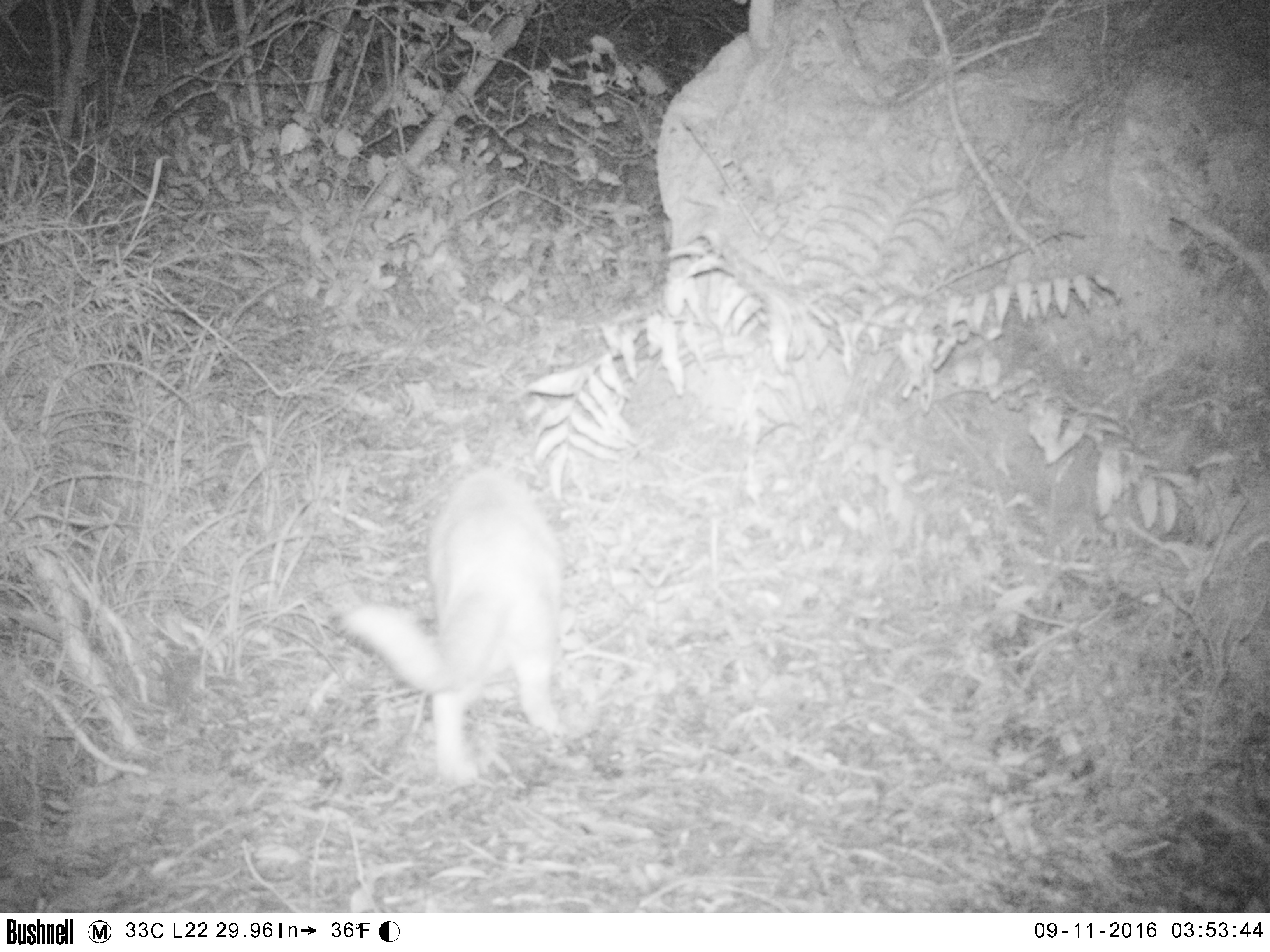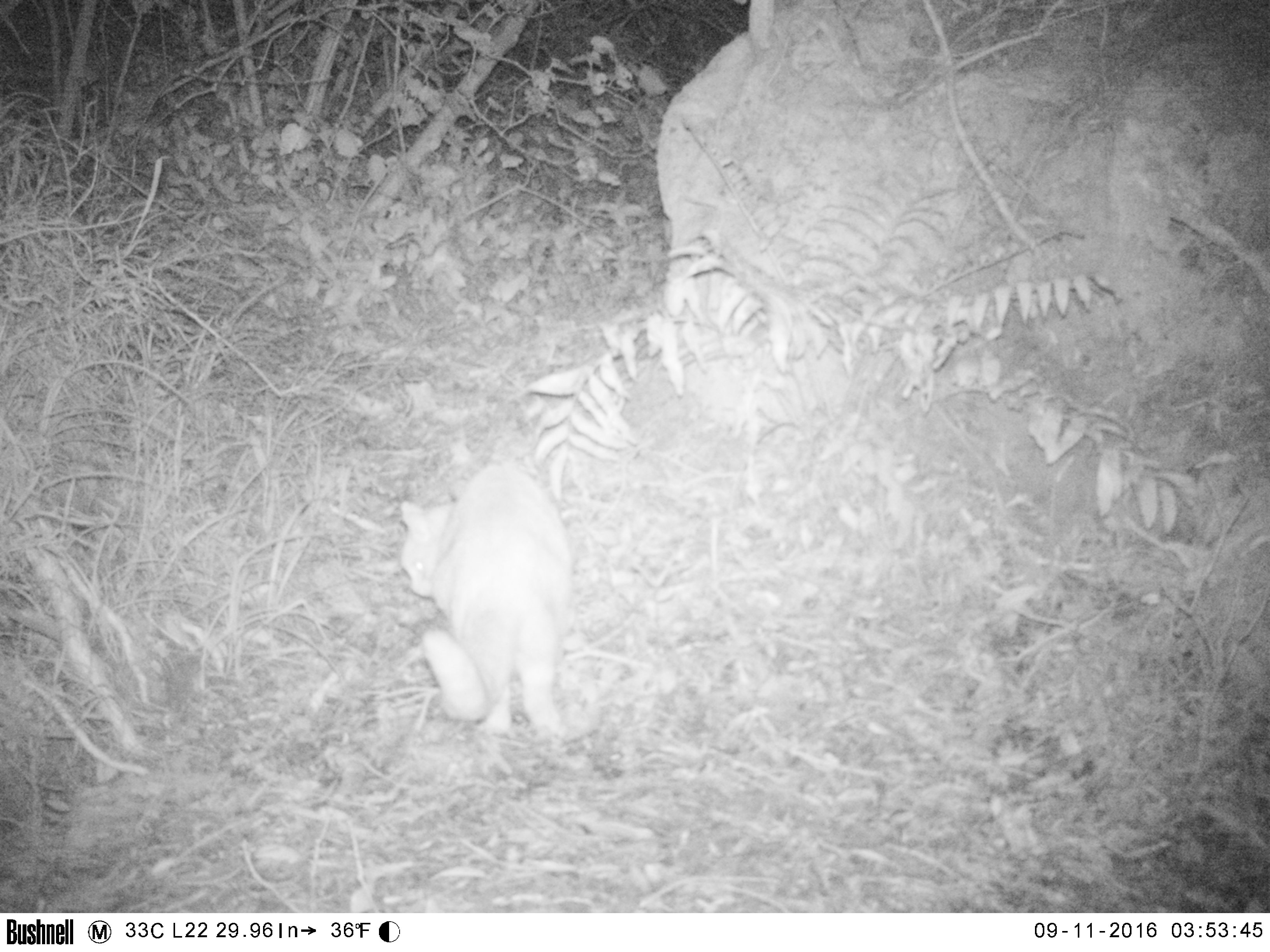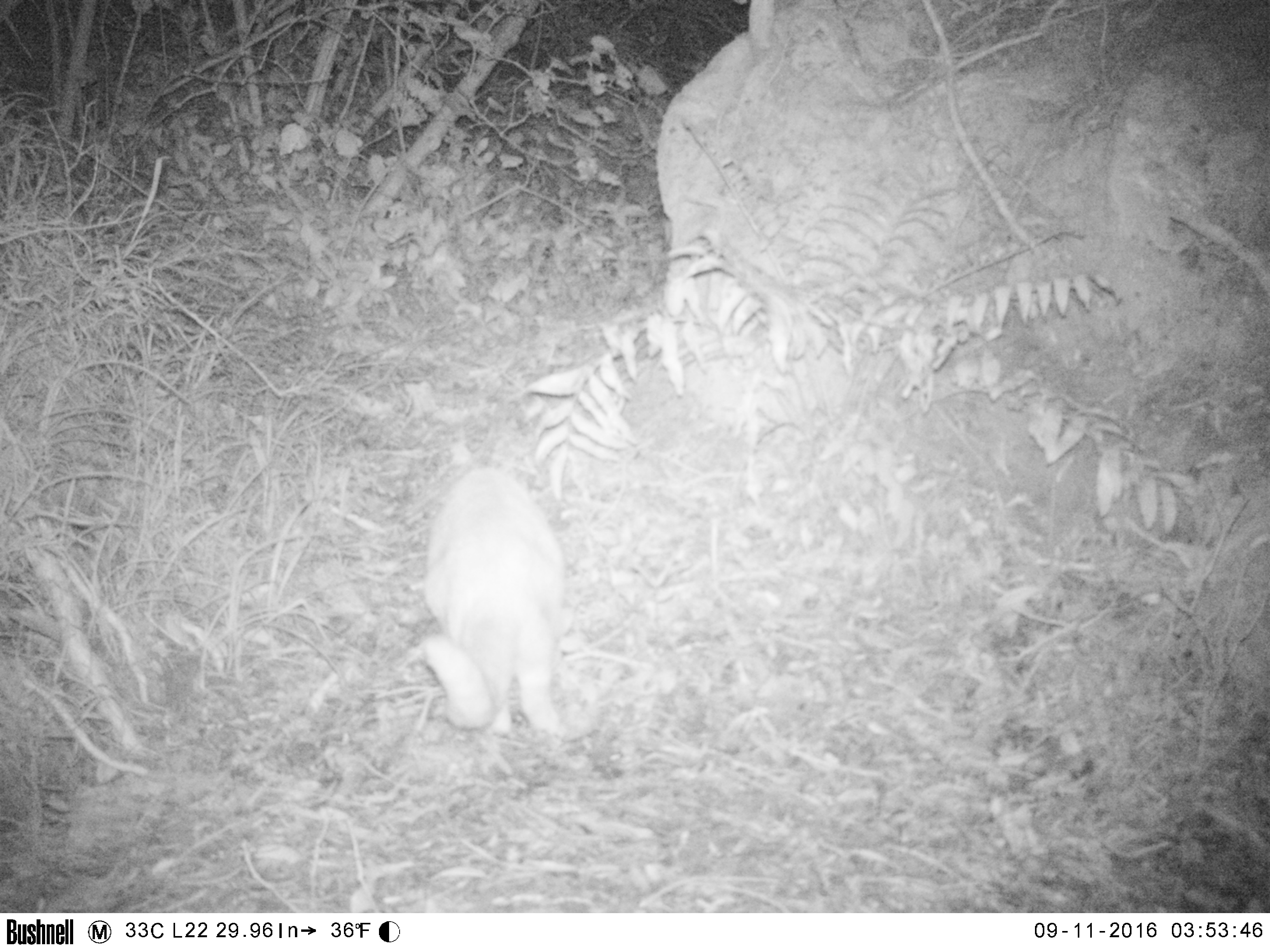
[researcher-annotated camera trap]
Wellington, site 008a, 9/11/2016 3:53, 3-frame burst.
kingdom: Animalia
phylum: Chordata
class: Mammalia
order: Carnivora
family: Felidae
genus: Felis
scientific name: Felis catus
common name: cat